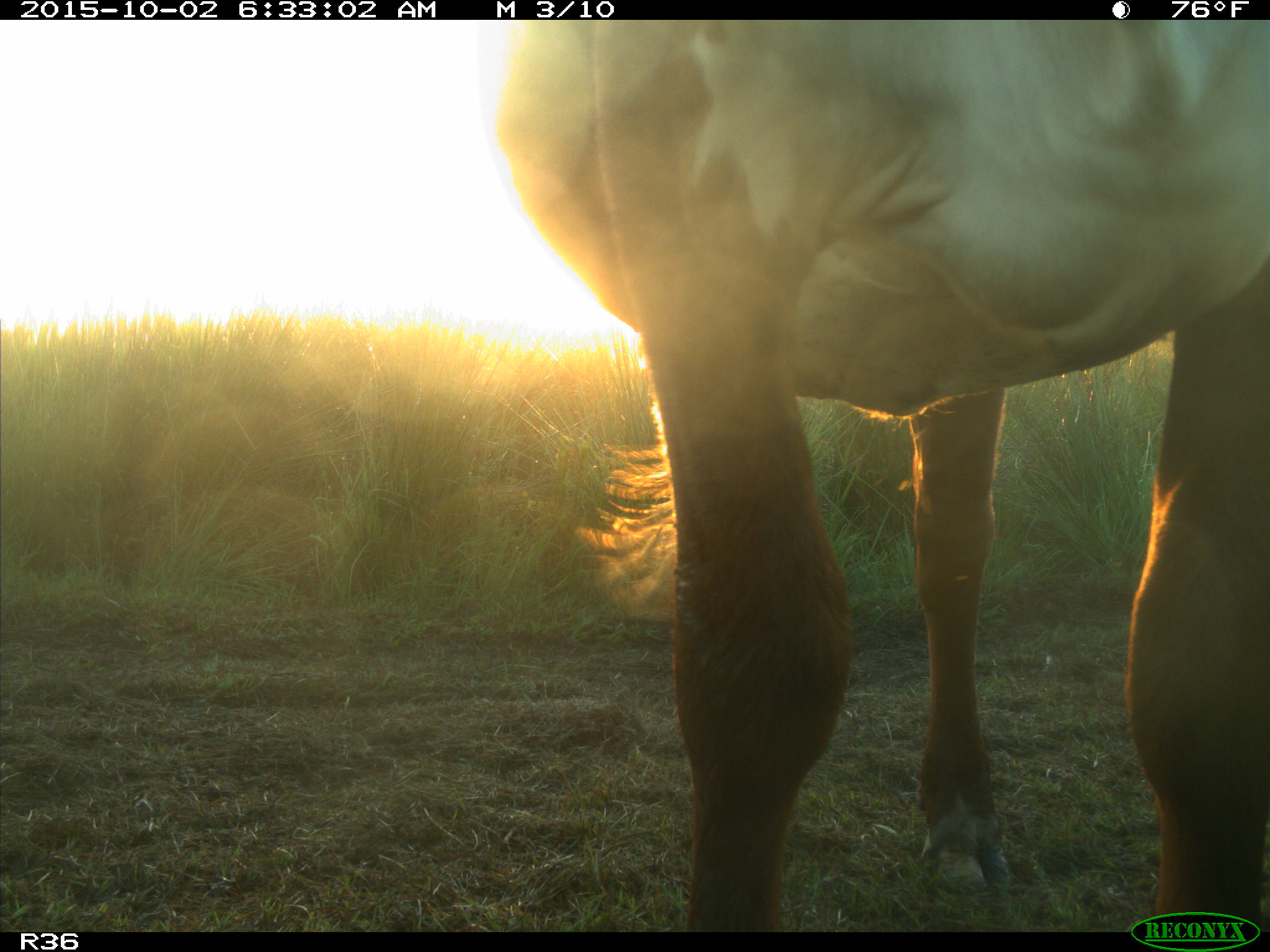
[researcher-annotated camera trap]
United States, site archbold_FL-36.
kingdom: Animalia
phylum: Chordata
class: Mammalia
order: Artiodactyla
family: Bovidae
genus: Bos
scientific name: Bos taurus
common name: domestic cow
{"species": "Bos taurus (domestic cow)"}